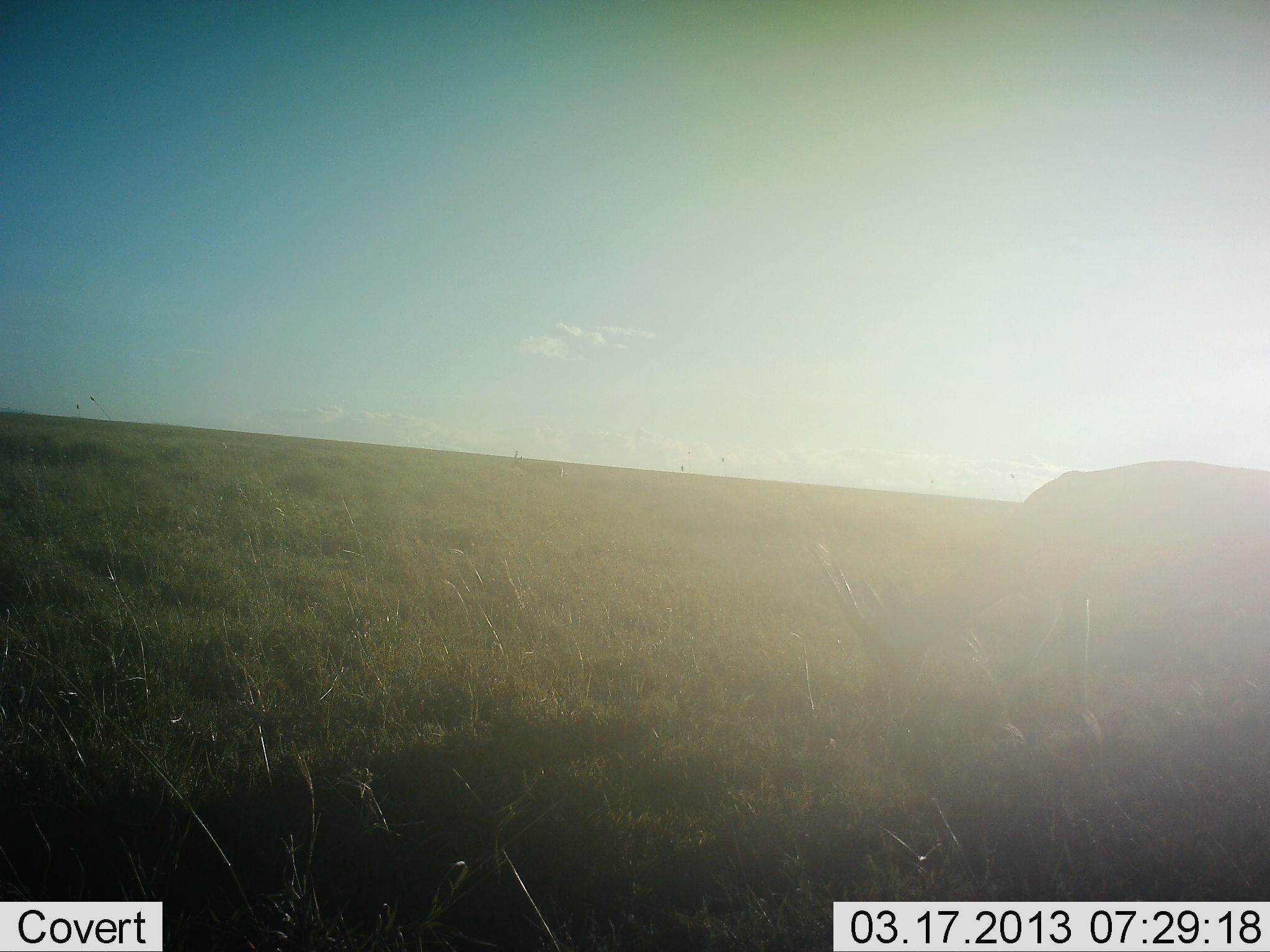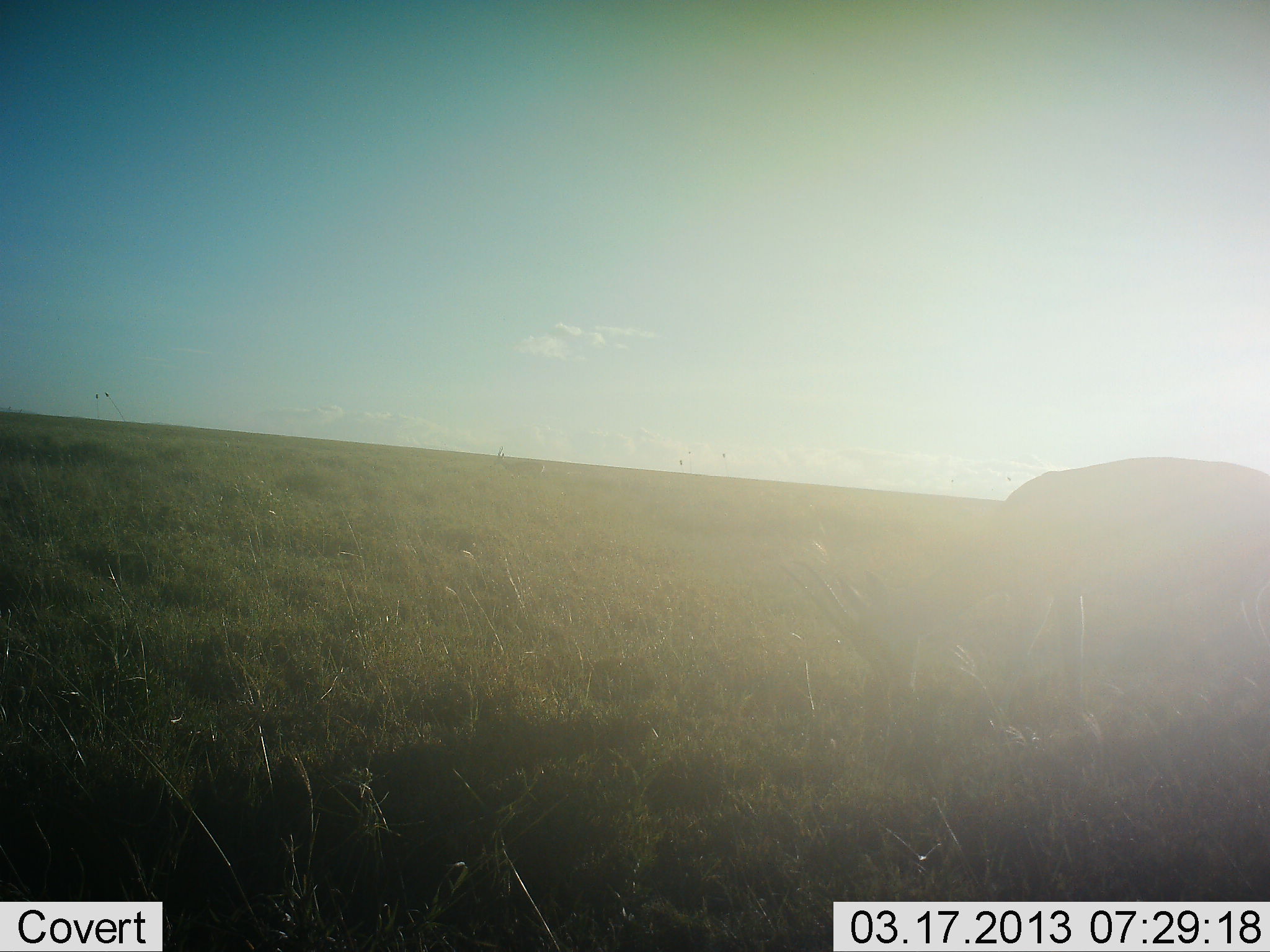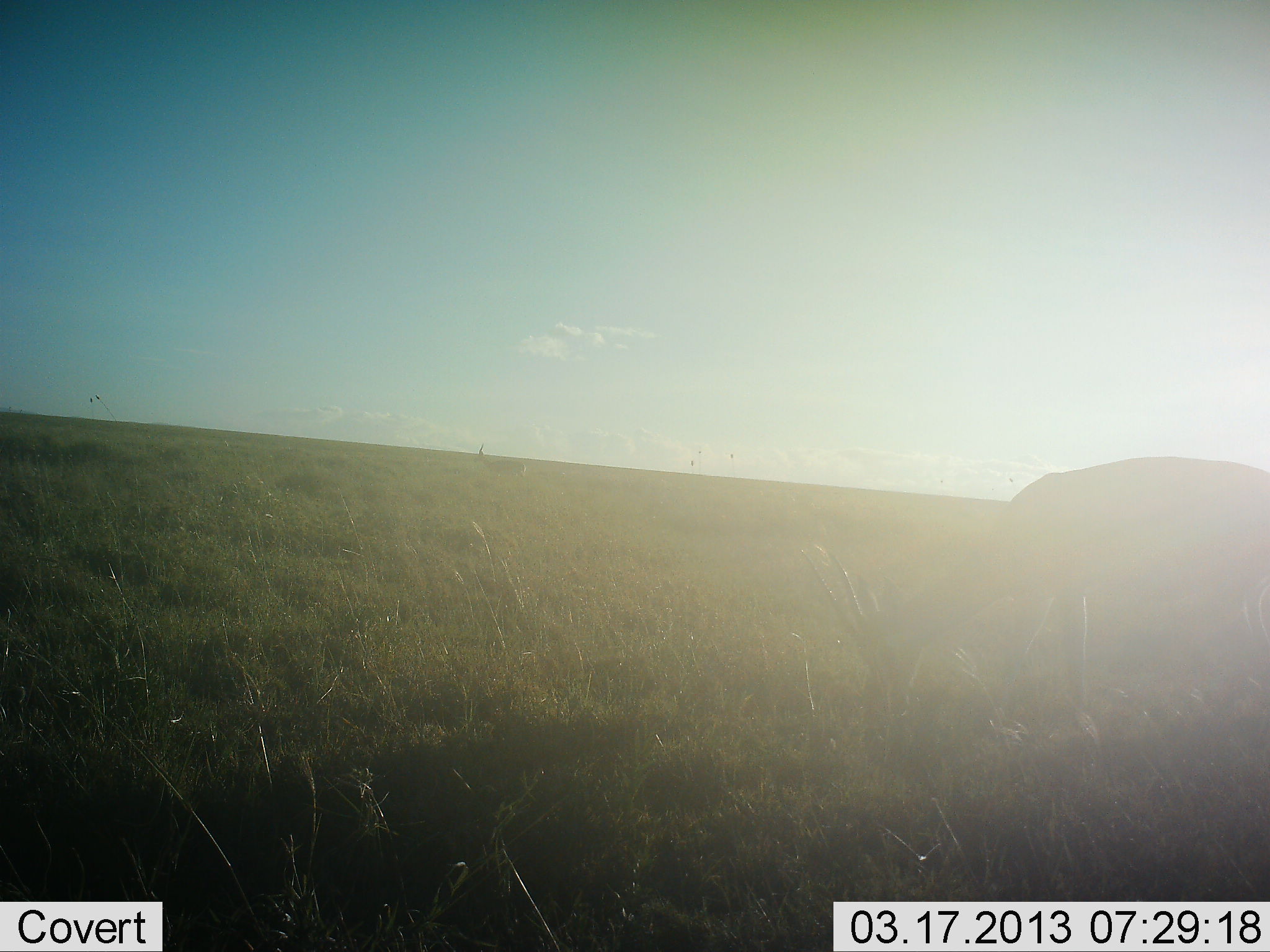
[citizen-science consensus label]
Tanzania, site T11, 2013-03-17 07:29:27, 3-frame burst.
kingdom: Animalia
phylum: Chordata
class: Mammalia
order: Artiodactyla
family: Bovidae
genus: Nanger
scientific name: Nanger granti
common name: grant's gazelle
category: gazellegrants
Gazellegrants (grant's gazelle) (Nanger granti), count 1. Behavior (volunteer vote fractions): standing 12%, resting 0%, moving 0%, interacting 0%. Young present (vote fraction): 0%. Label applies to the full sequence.